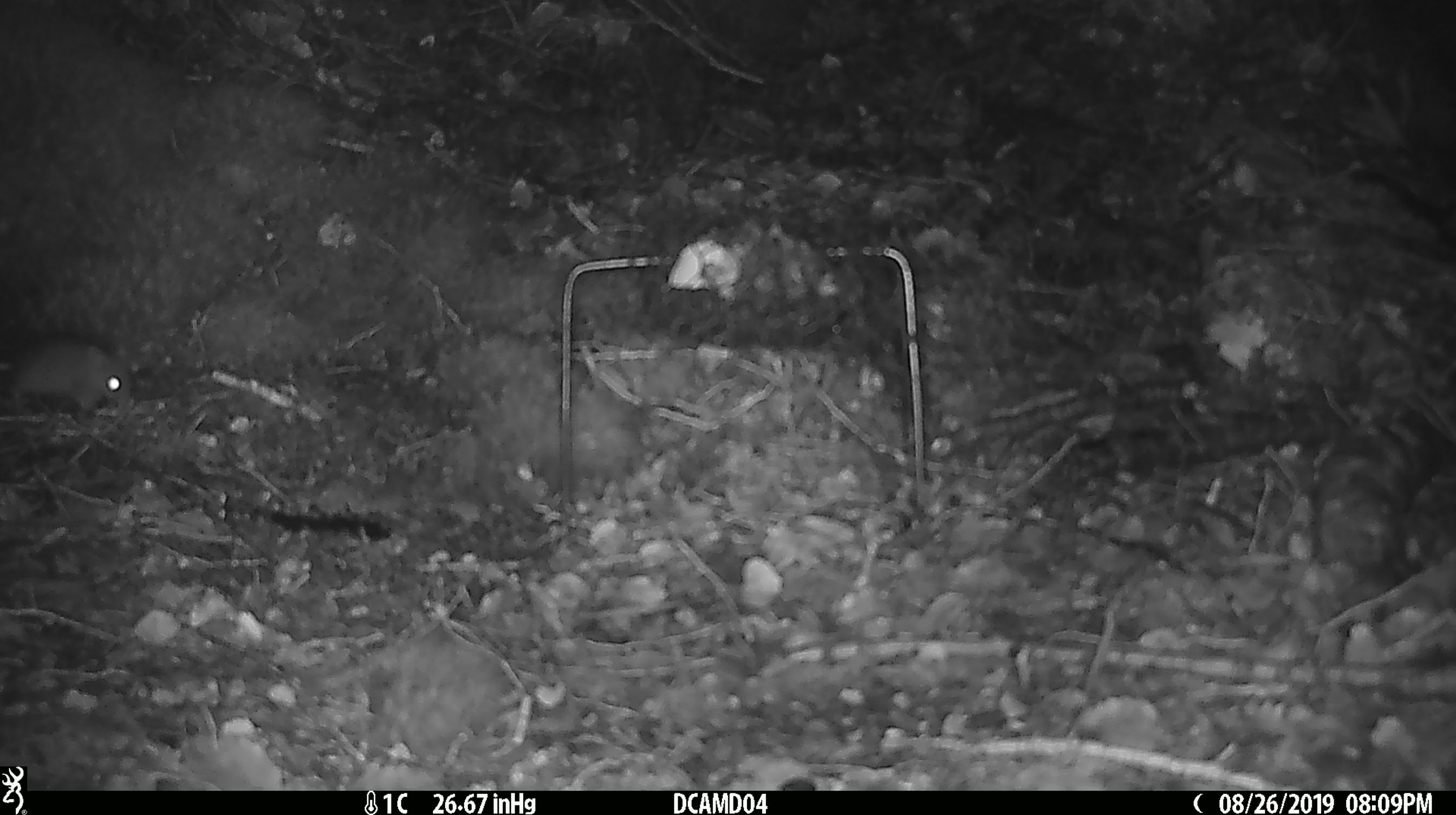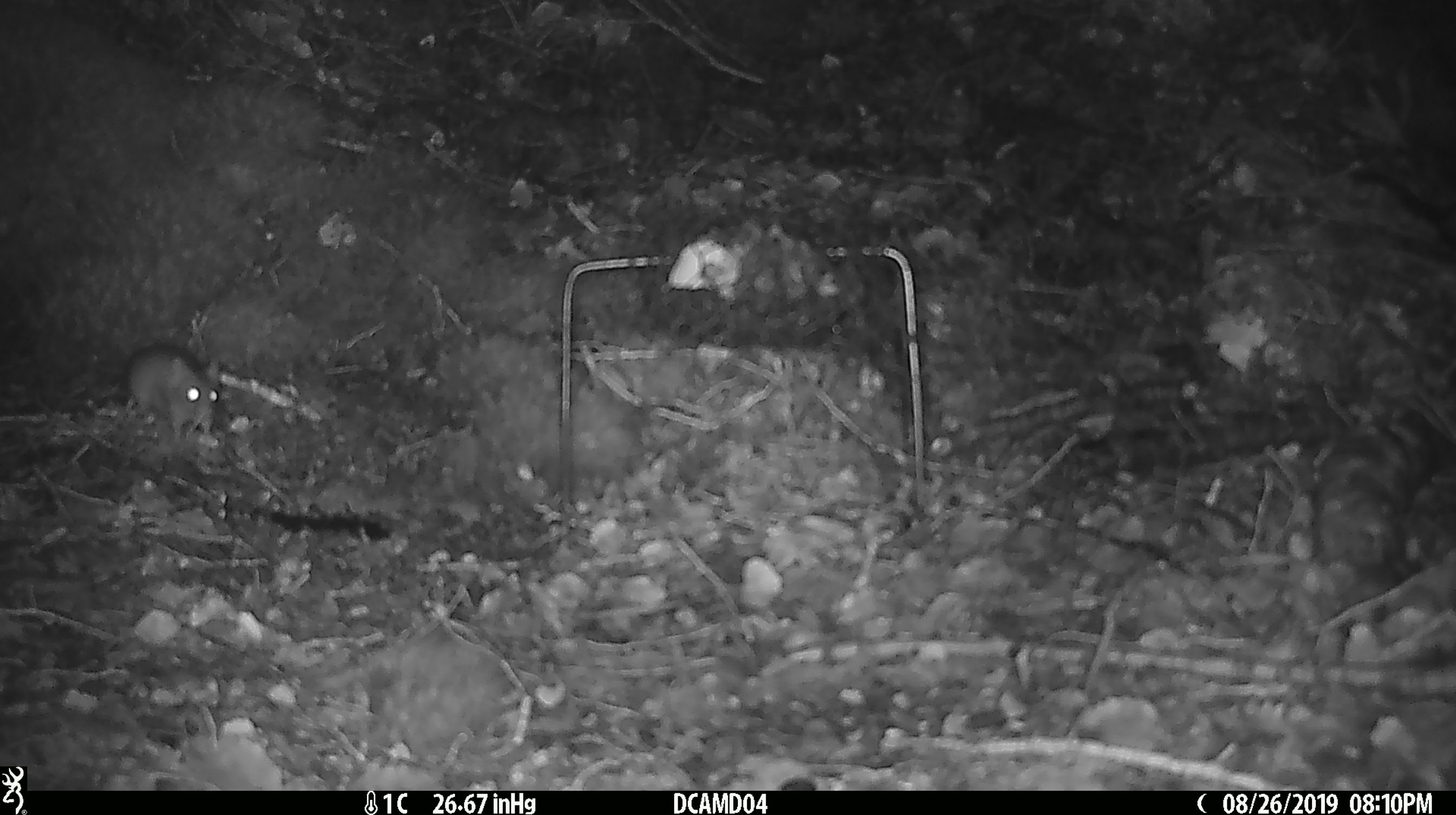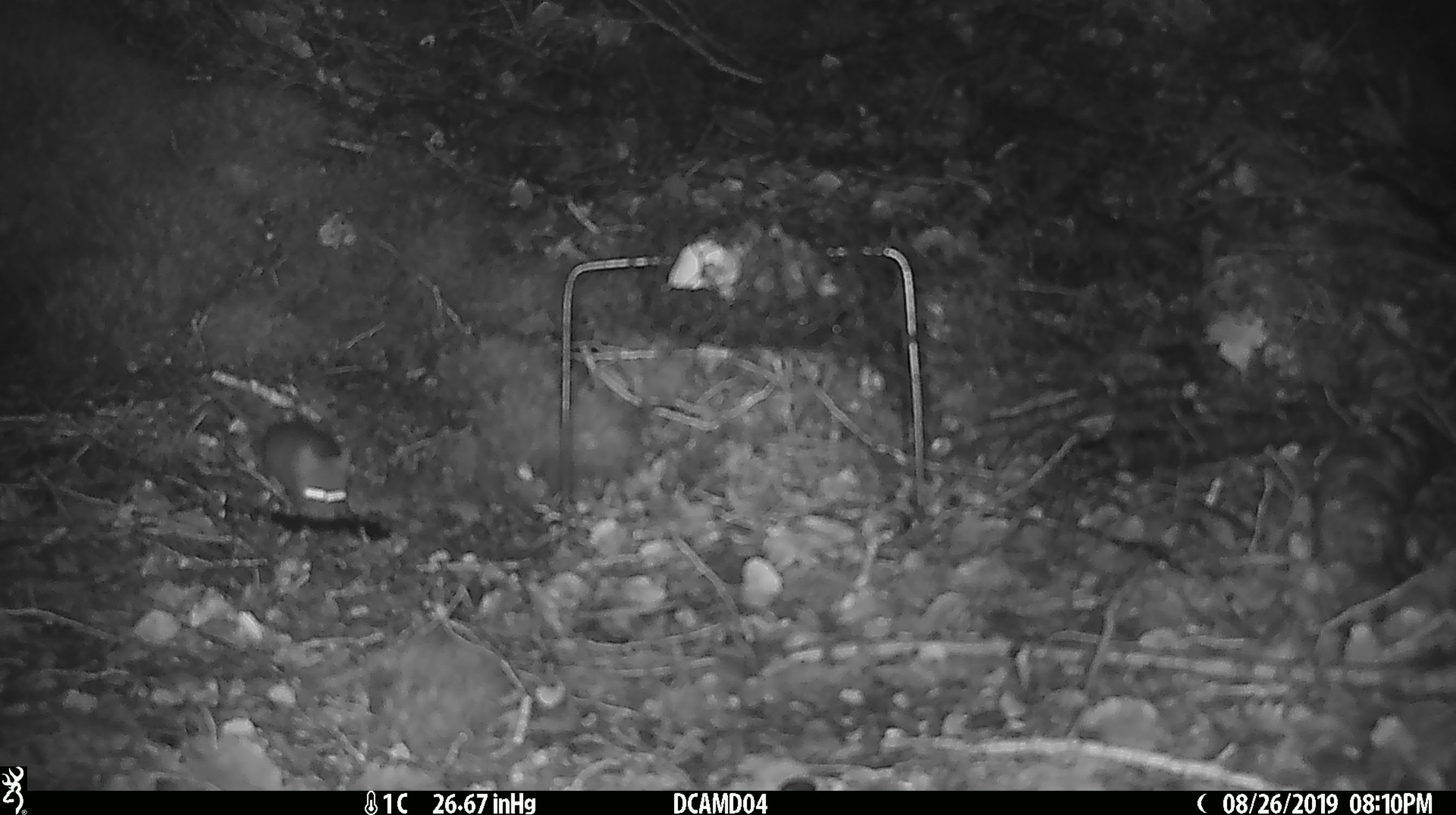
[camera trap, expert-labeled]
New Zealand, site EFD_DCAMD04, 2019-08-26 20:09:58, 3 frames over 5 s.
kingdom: Animalia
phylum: Chordata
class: Mammalia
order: Rodentia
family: Muridae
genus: Mus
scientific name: Mus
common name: mouse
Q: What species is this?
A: Mouse (Mus).